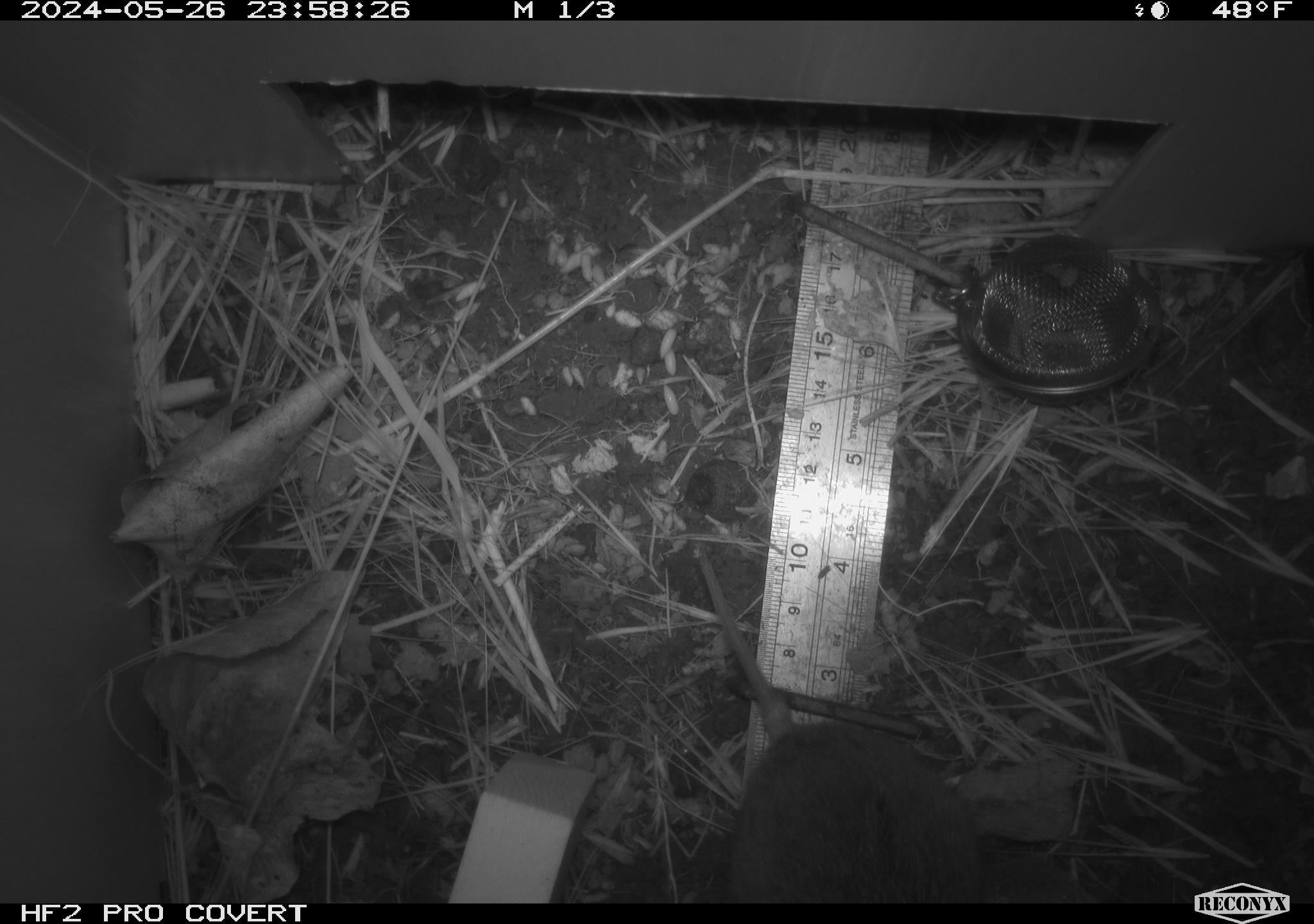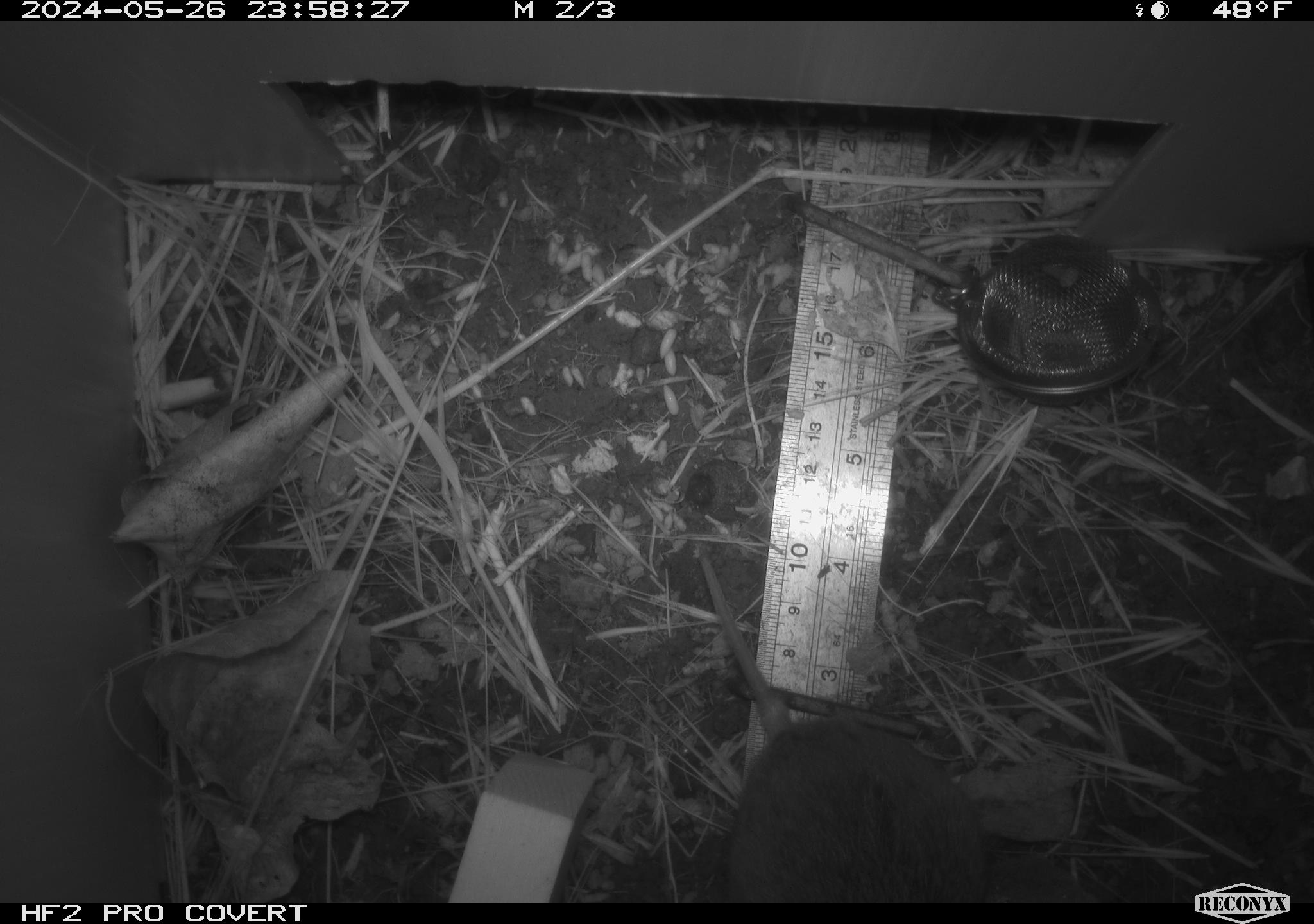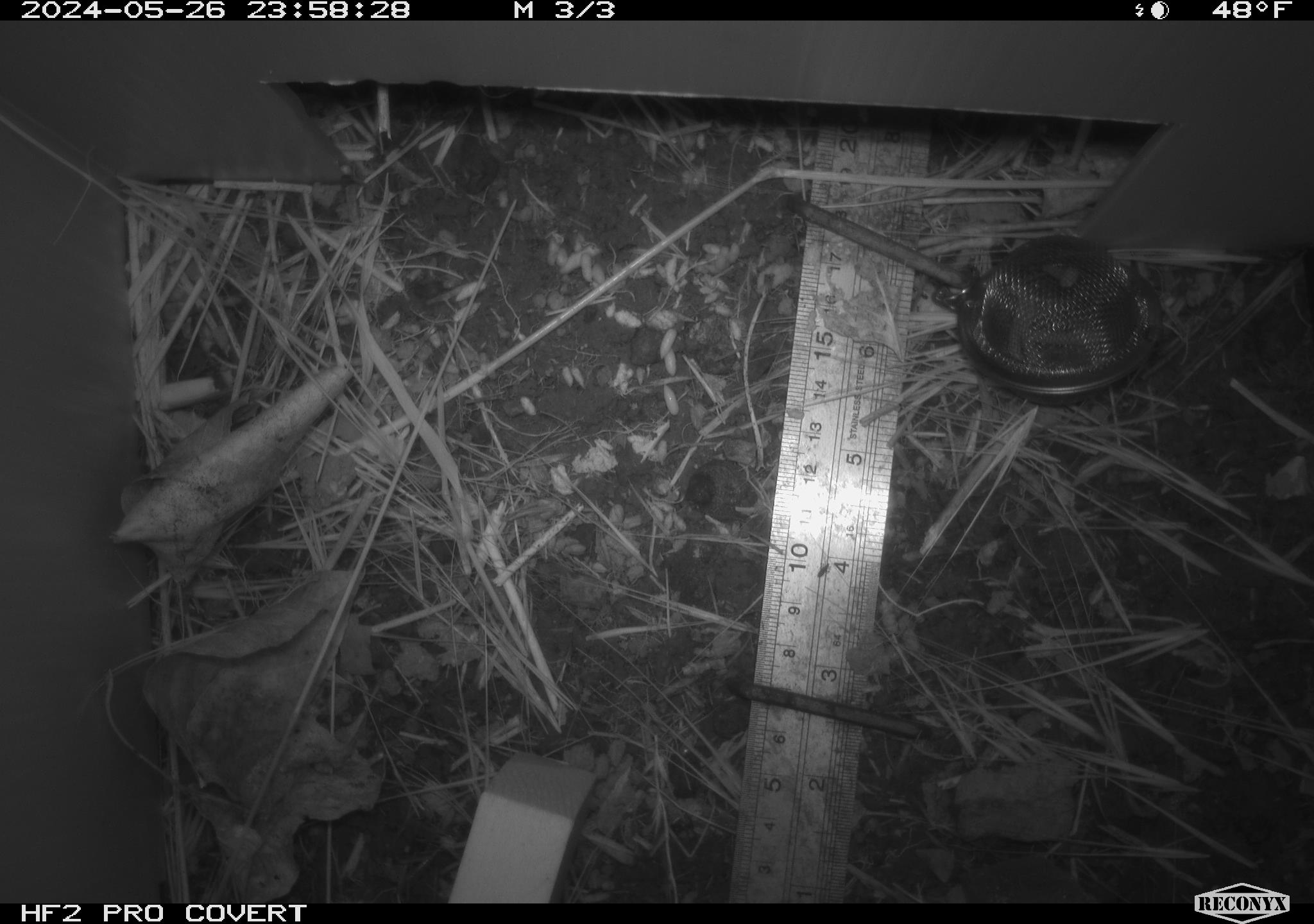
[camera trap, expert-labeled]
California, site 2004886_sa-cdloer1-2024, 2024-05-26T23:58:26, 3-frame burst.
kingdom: Animalia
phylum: Chordata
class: Mammalia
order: Rodentia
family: Cricetidae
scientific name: Arvicolinae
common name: voles, lemmings, and muskrats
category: arvicolinae subfamily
Arvicolinae subfamily (voles, lemmings, and muskrats) (Arvicolinae).